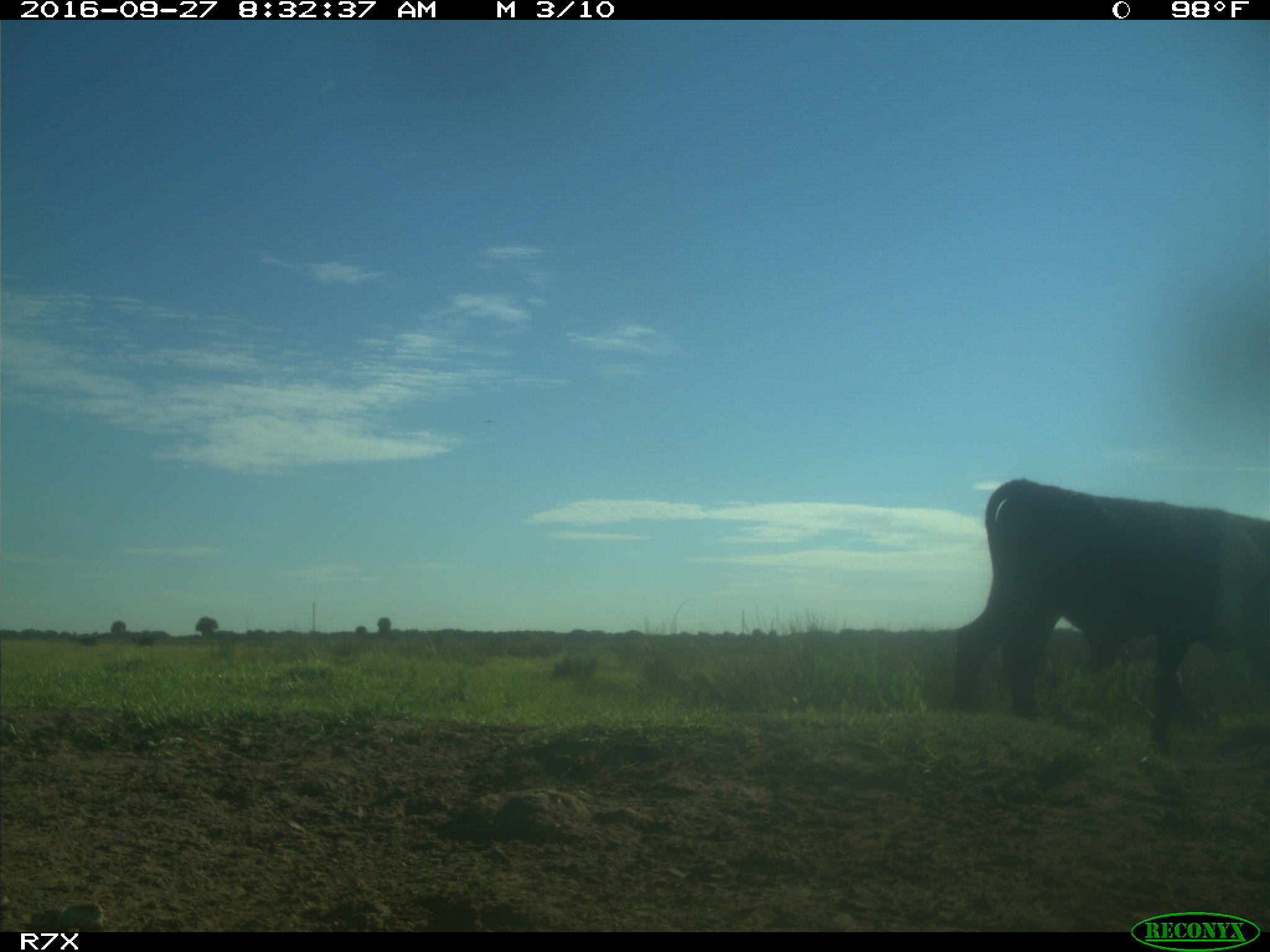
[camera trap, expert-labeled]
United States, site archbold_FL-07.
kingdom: Animalia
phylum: Chordata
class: Mammalia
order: Artiodactyla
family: Bovidae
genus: Bos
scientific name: Bos taurus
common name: domestic cow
Bos taurus (domestic cow).